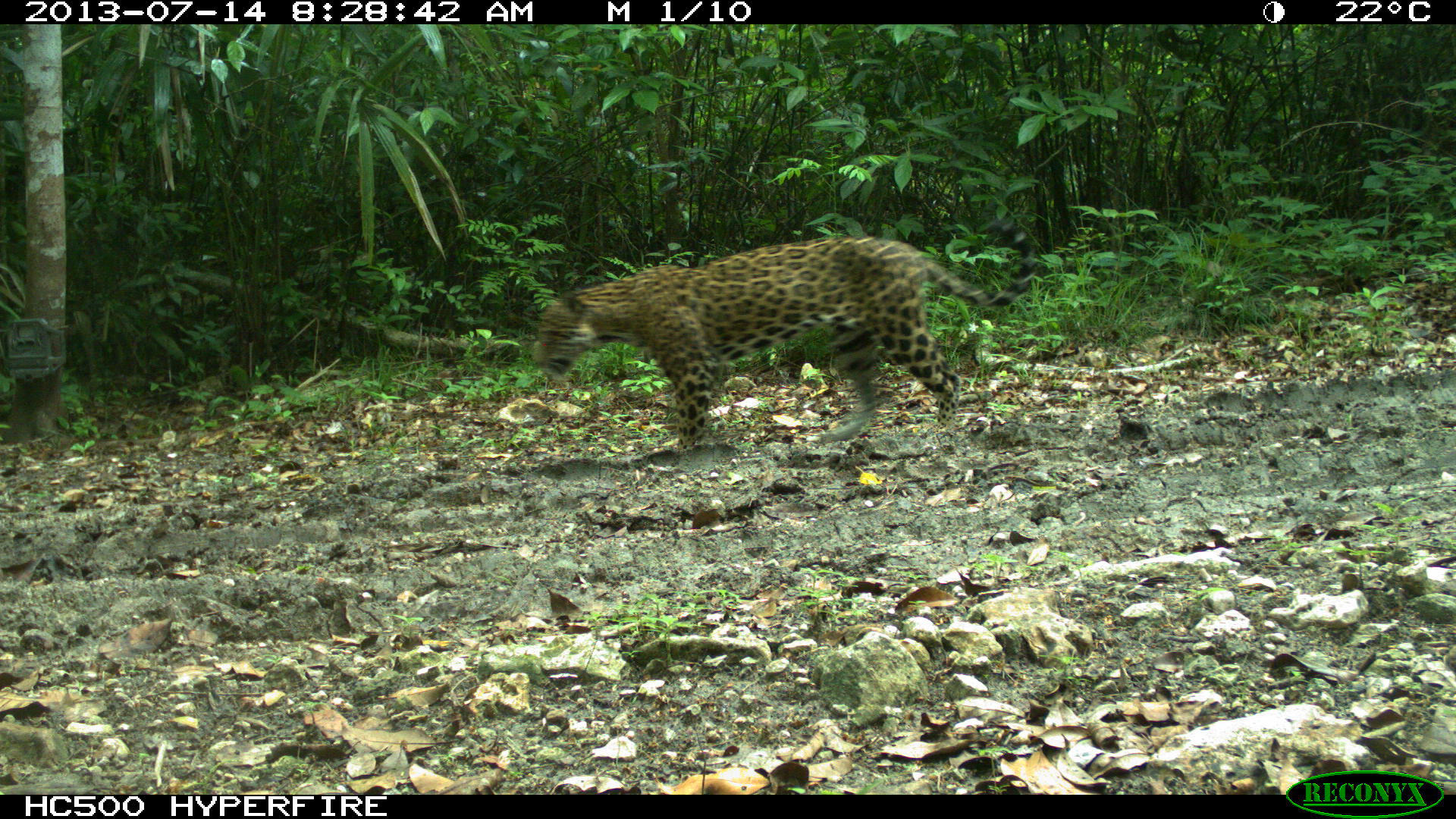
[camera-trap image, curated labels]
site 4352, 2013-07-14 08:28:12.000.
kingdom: Animalia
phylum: Chordata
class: Mammalia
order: Carnivora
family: Felidae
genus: Panthera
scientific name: Panthera onca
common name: jaguar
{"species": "Panthera onca (jaguar)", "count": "1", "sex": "male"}